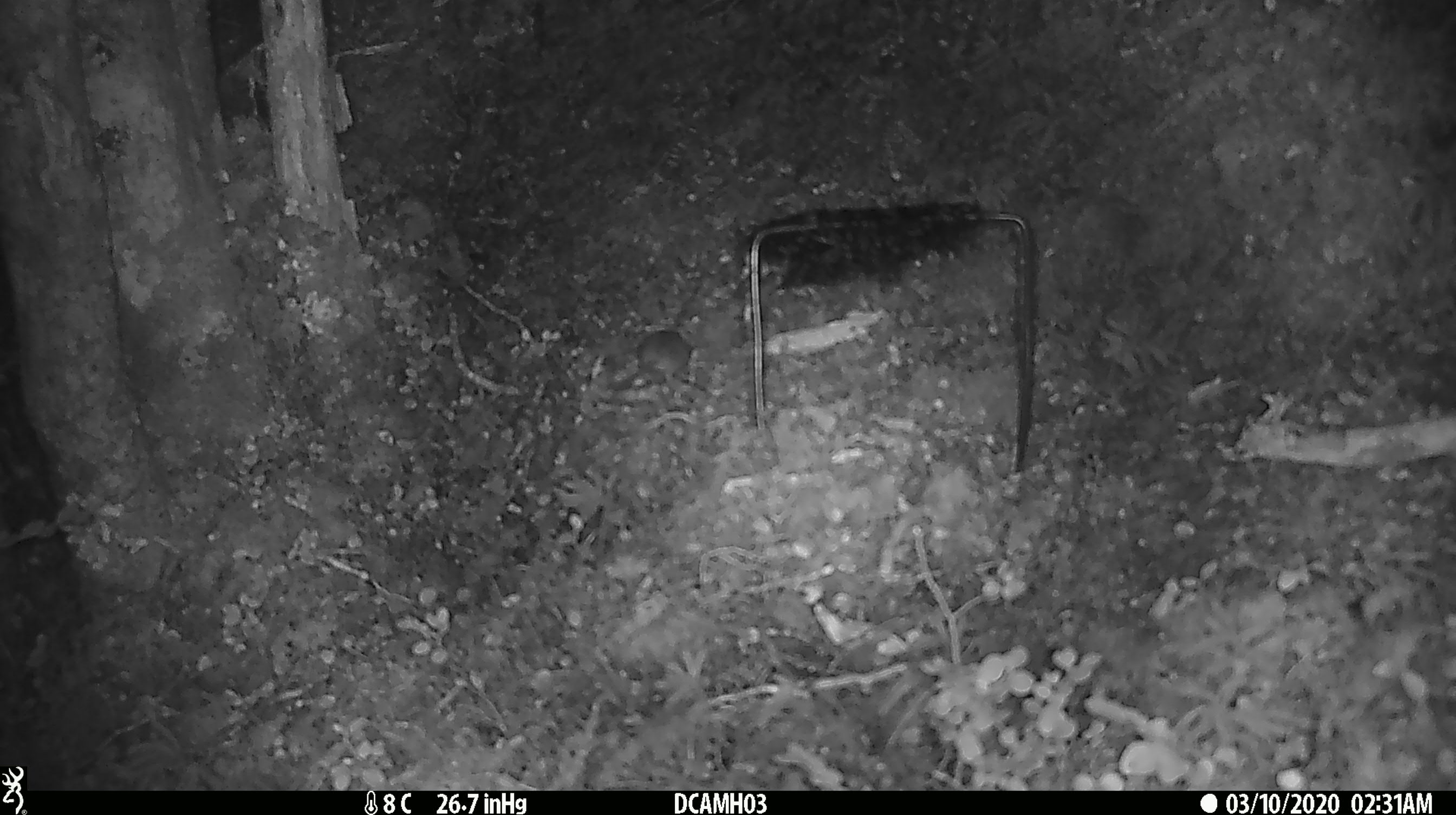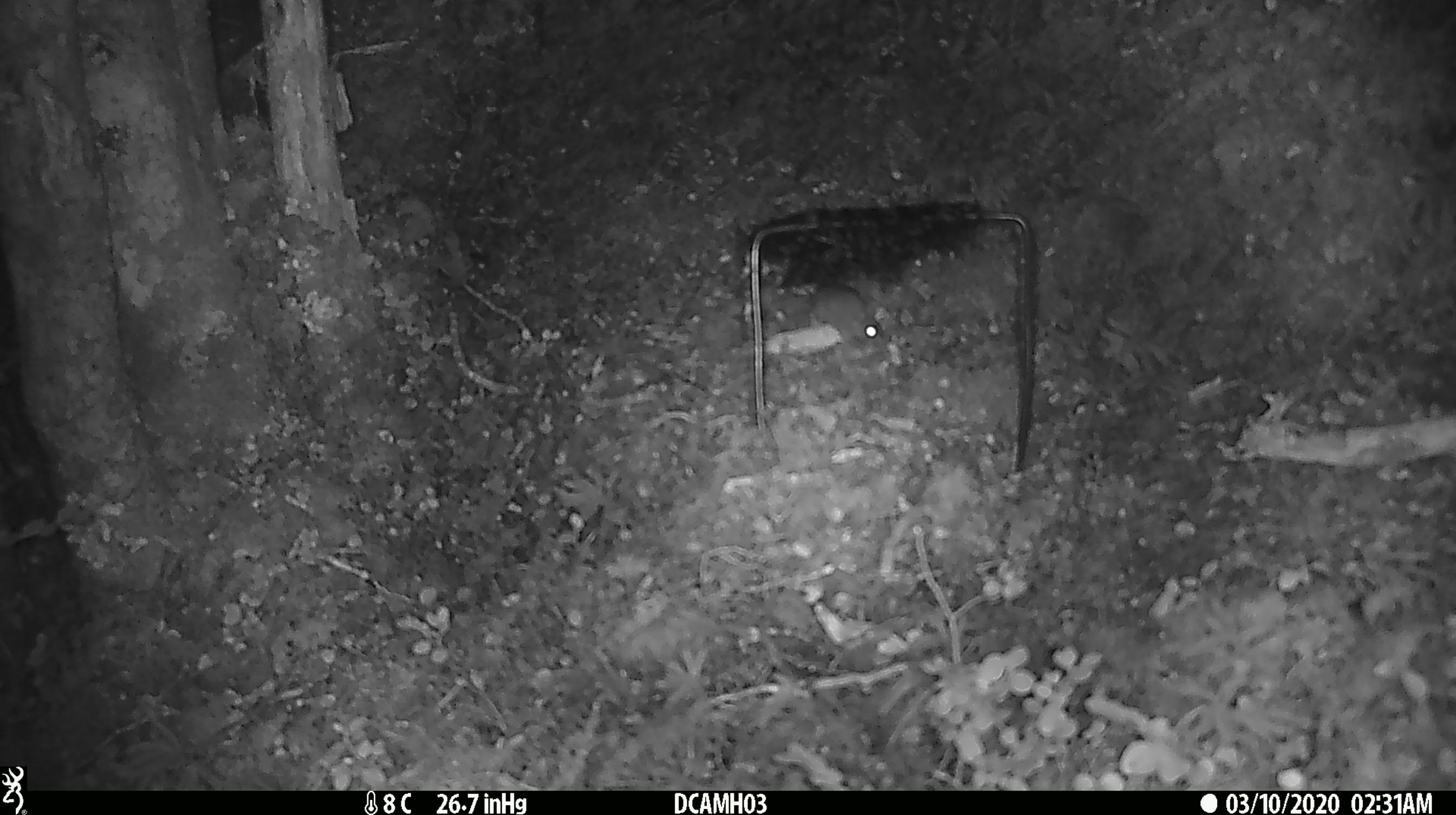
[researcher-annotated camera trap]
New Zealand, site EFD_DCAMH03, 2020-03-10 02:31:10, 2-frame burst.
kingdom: Animalia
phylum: Chordata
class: Mammalia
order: Rodentia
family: Muridae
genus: Mus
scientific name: Mus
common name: mouse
Mouse (Mus).